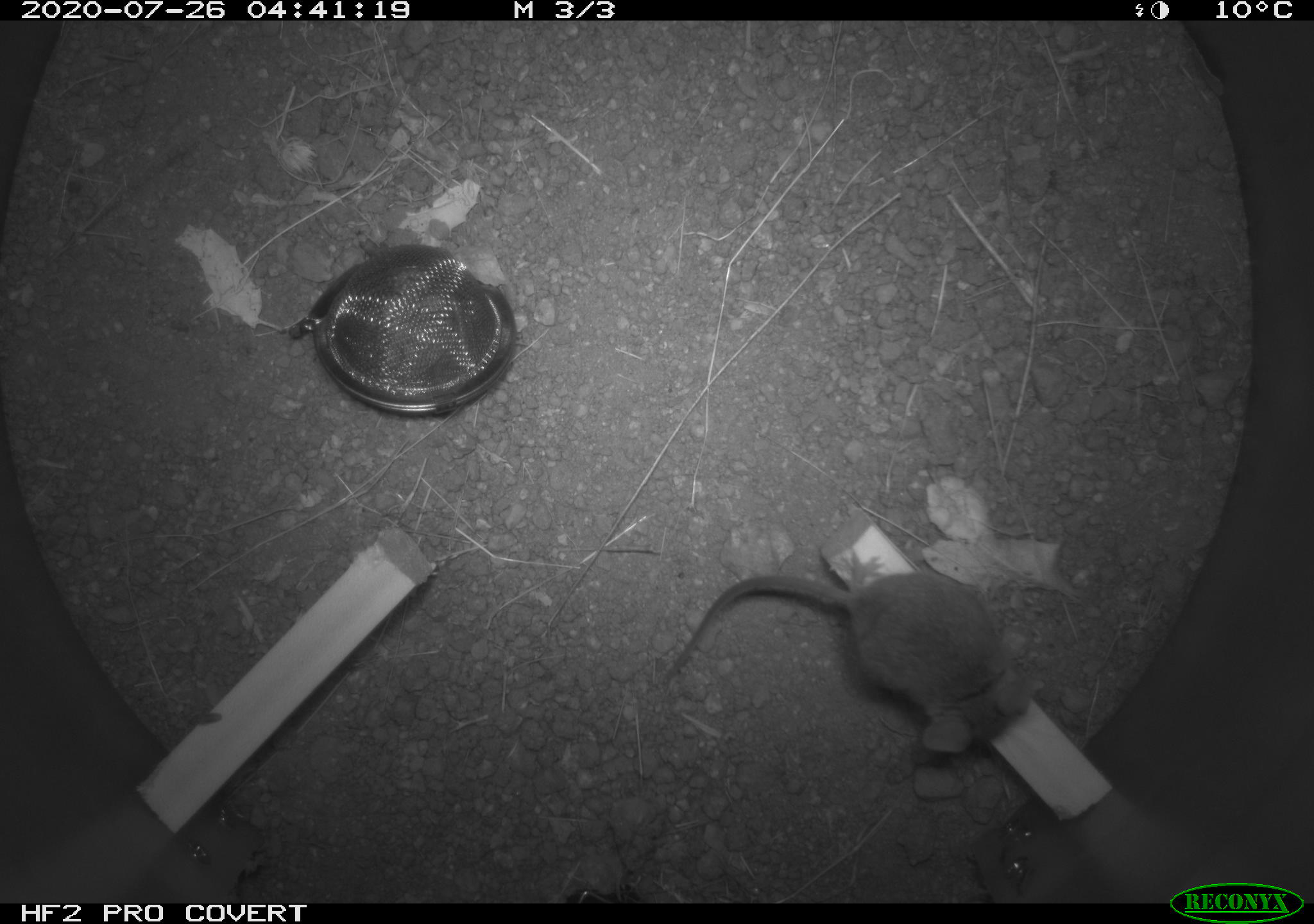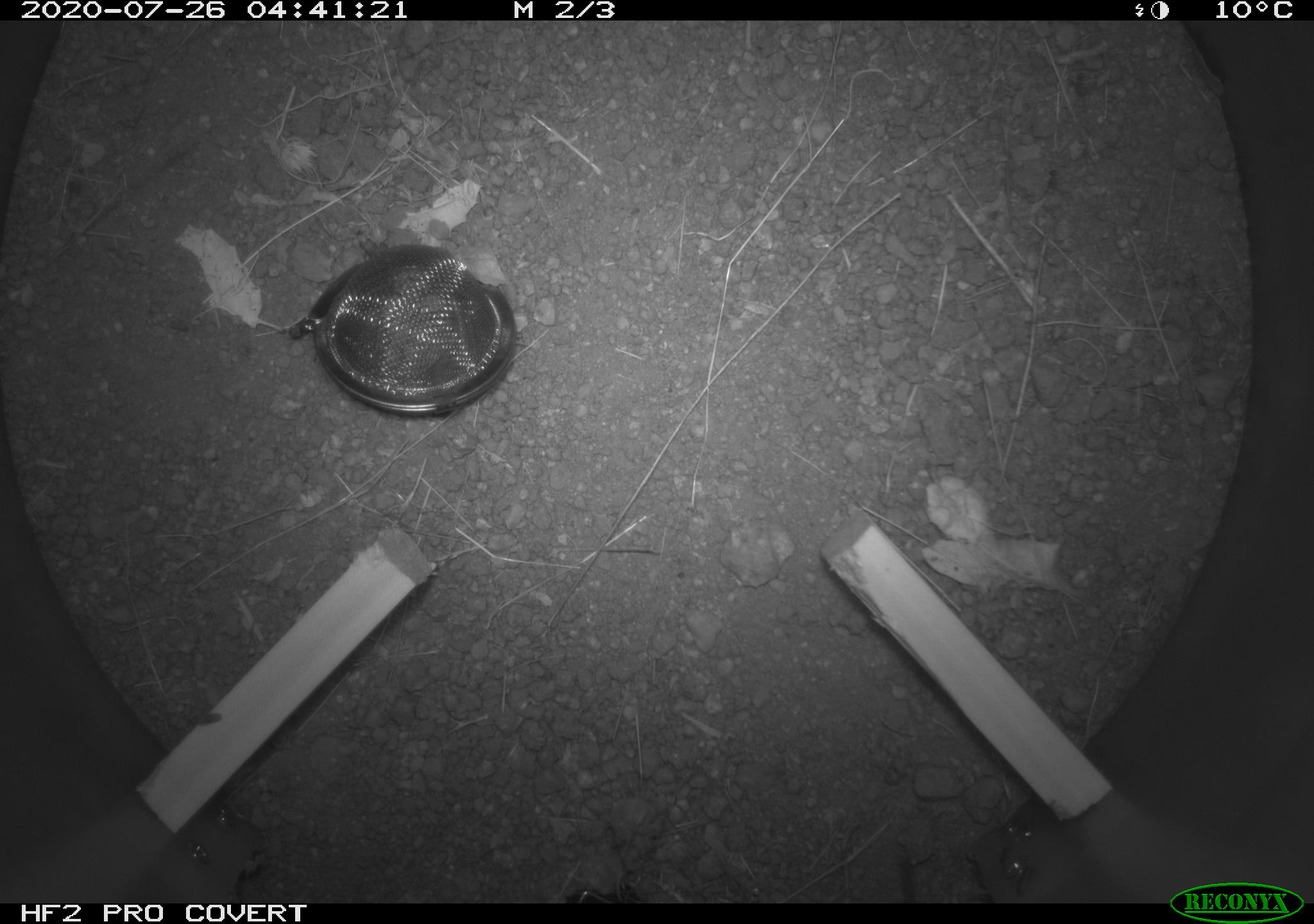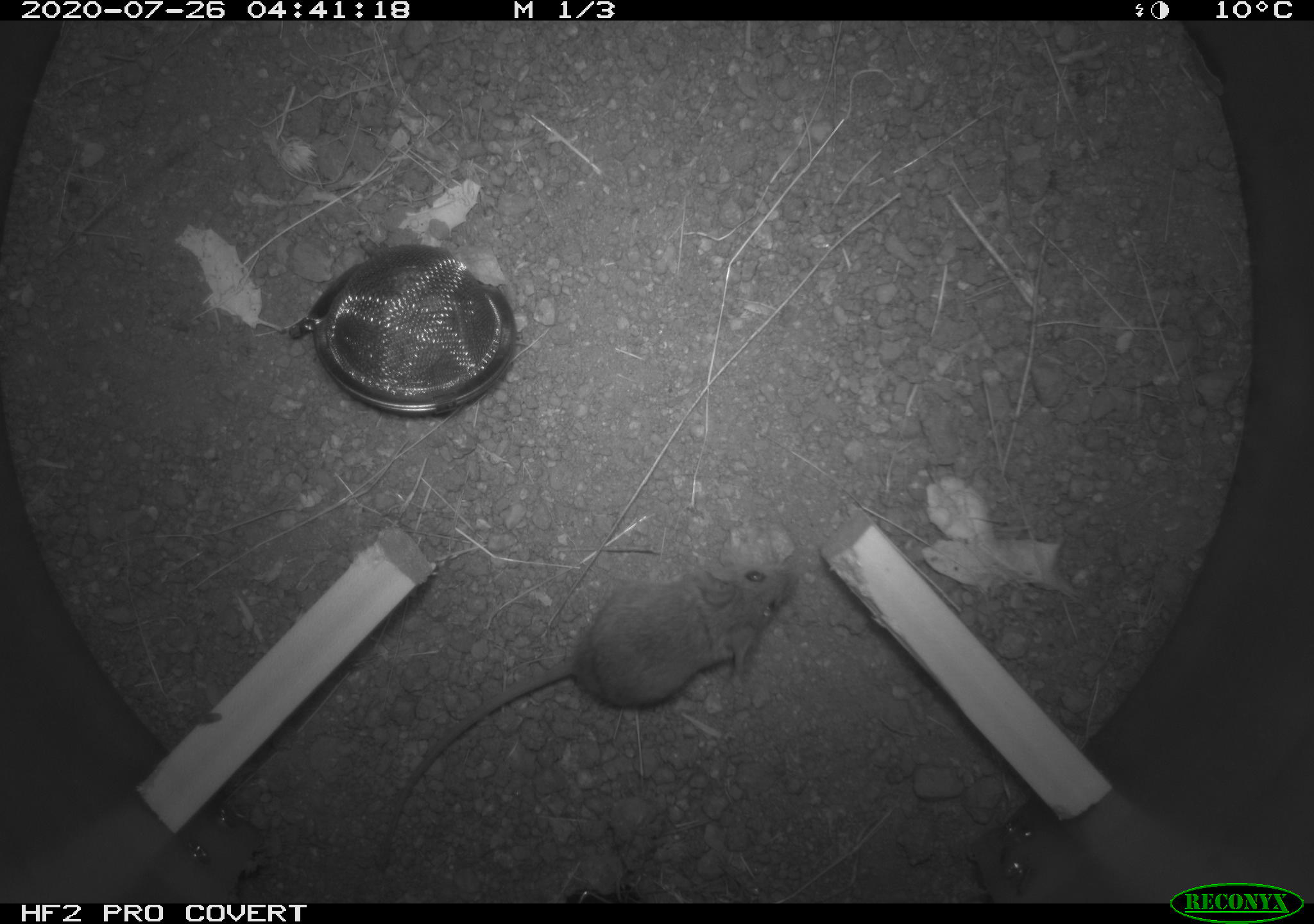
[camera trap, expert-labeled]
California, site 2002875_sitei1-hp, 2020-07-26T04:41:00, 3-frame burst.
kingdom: Animalia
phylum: Chordata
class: Mammalia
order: Rodentia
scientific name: Rodentia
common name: rodent